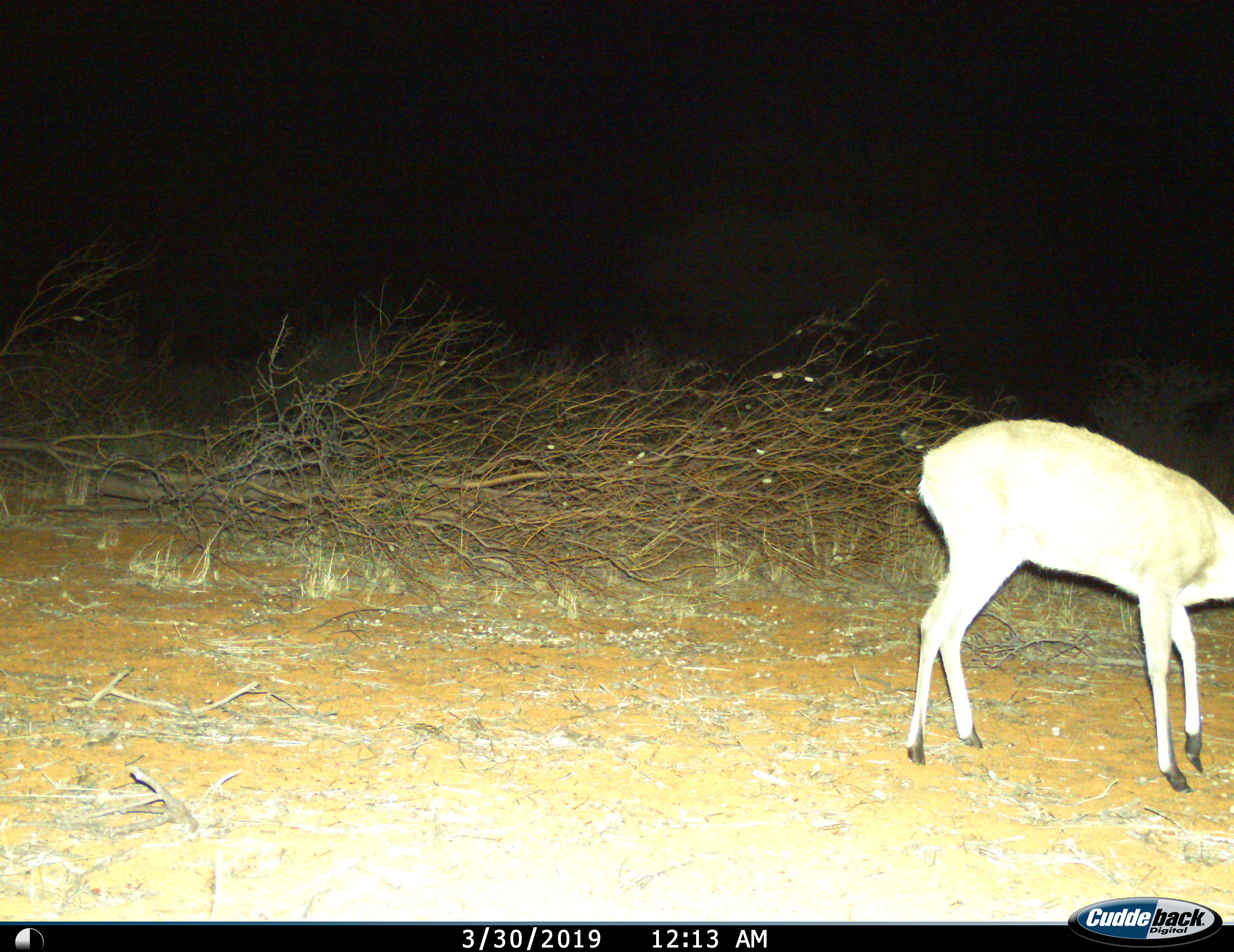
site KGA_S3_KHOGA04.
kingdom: Animalia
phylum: Chordata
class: Mammalia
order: Artiodactyla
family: Bovidae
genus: Sylvicapra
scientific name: Sylvicapra grimmia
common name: common duiker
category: duikercommongrey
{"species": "duikercommongrey (common duiker) (Sylvicapra grimmia)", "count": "1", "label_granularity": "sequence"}